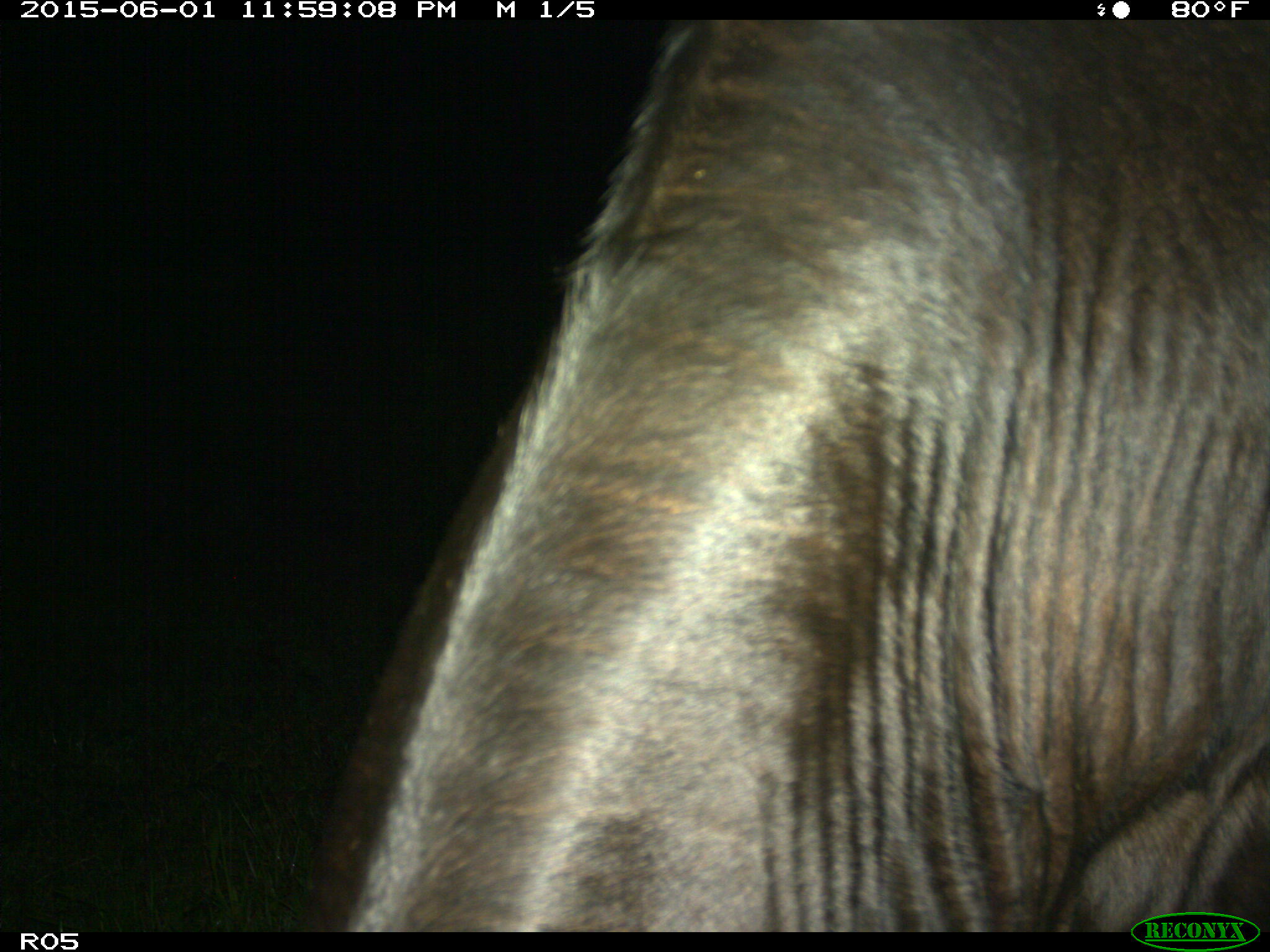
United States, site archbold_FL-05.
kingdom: Animalia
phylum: Chordata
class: Mammalia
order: Artiodactyla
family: Bovidae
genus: Bos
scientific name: Bos taurus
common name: domestic cow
Bos taurus (domestic cow).